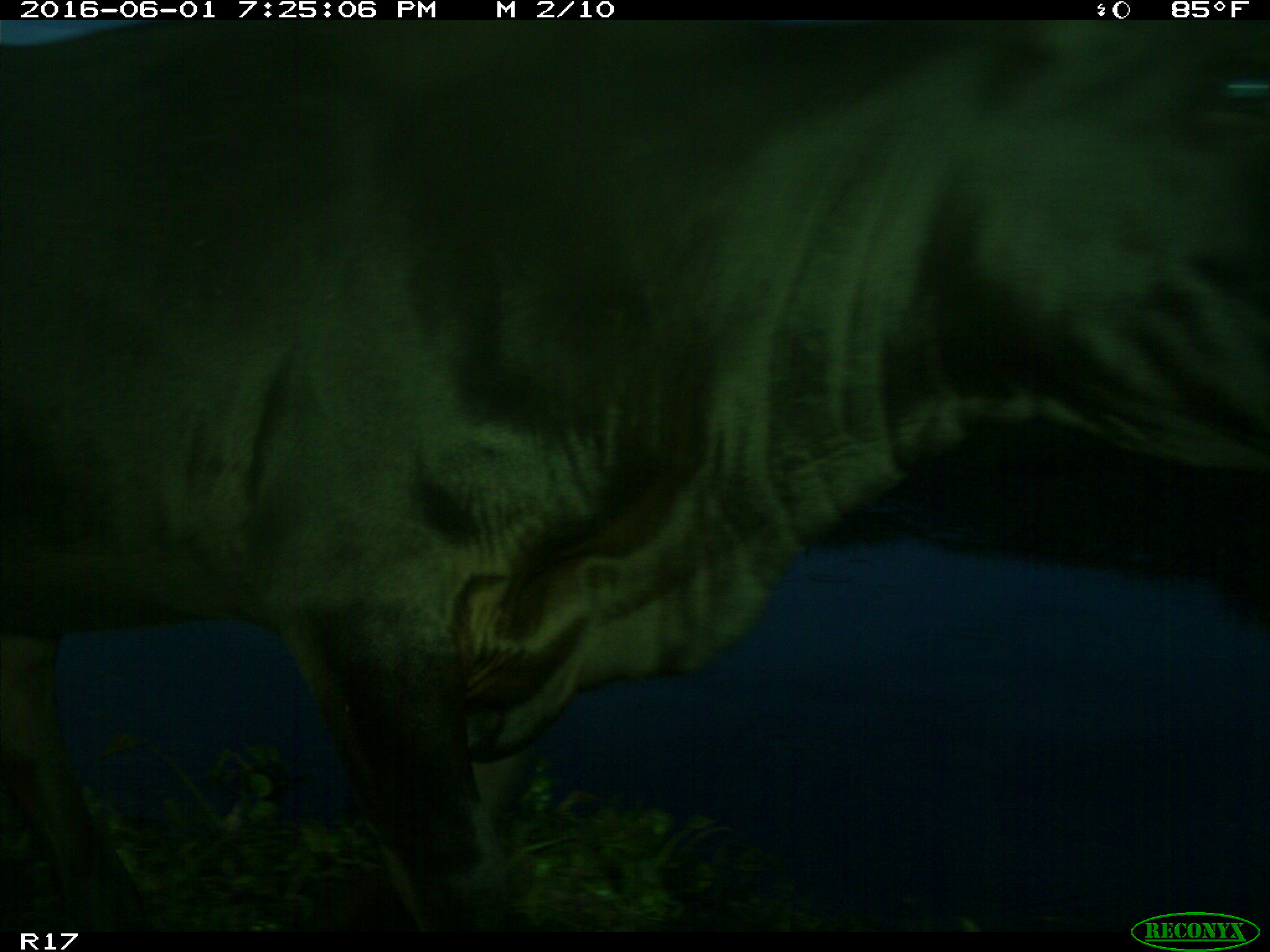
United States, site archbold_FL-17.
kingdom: Animalia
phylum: Chordata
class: Mammalia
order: Artiodactyla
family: Bovidae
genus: Bos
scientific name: Bos taurus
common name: domestic cow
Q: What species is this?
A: Bos taurus (domestic cow).